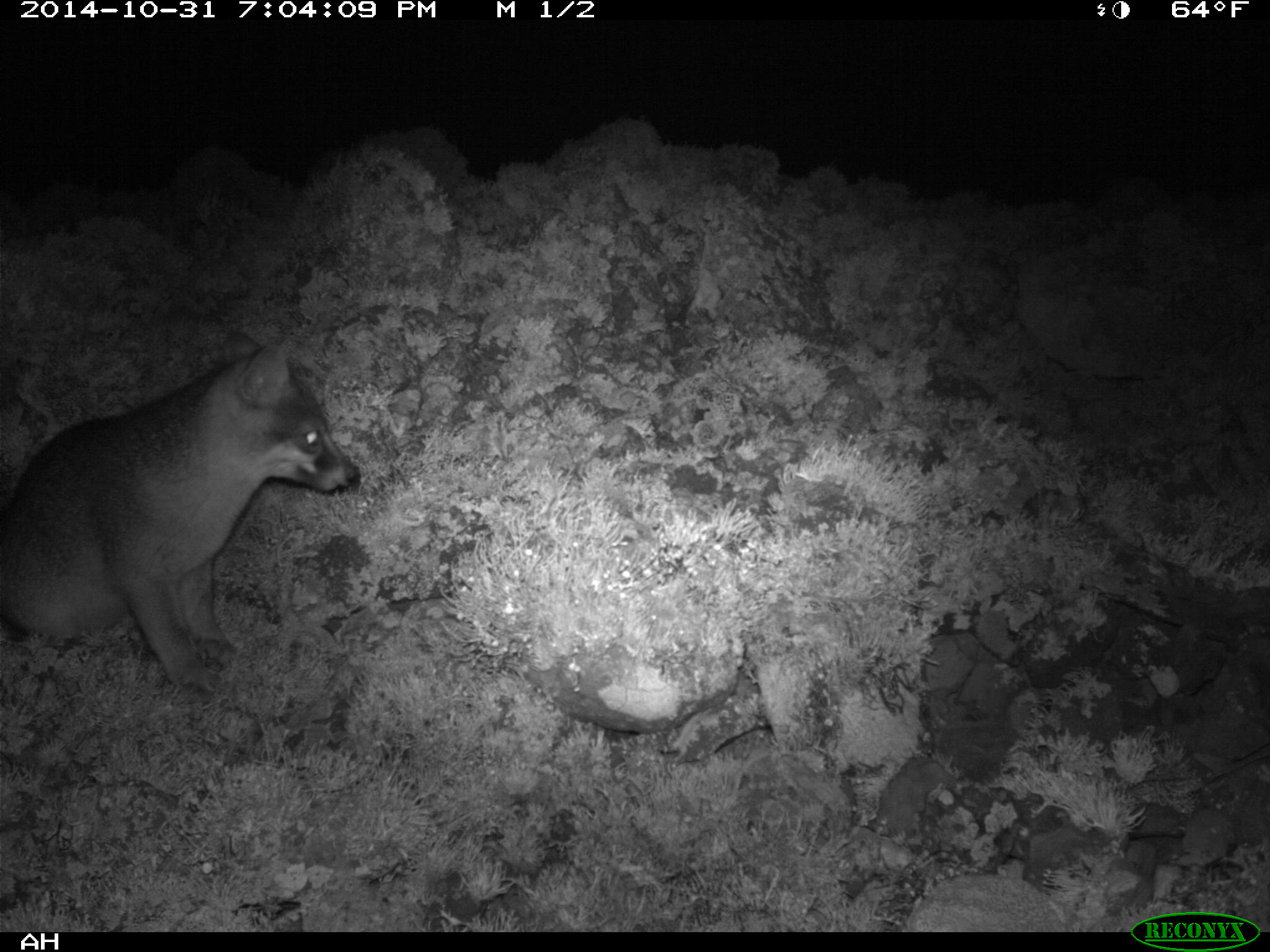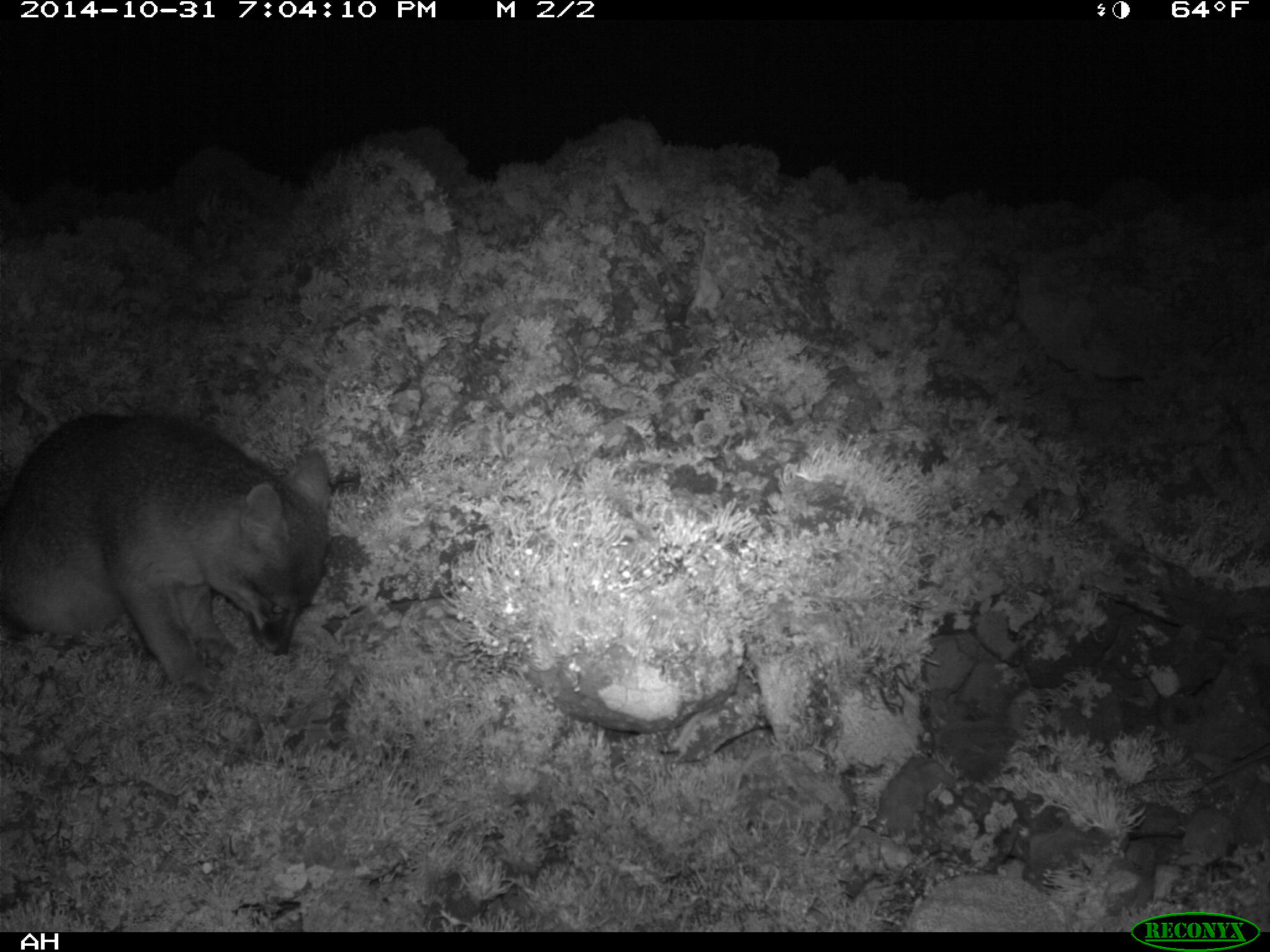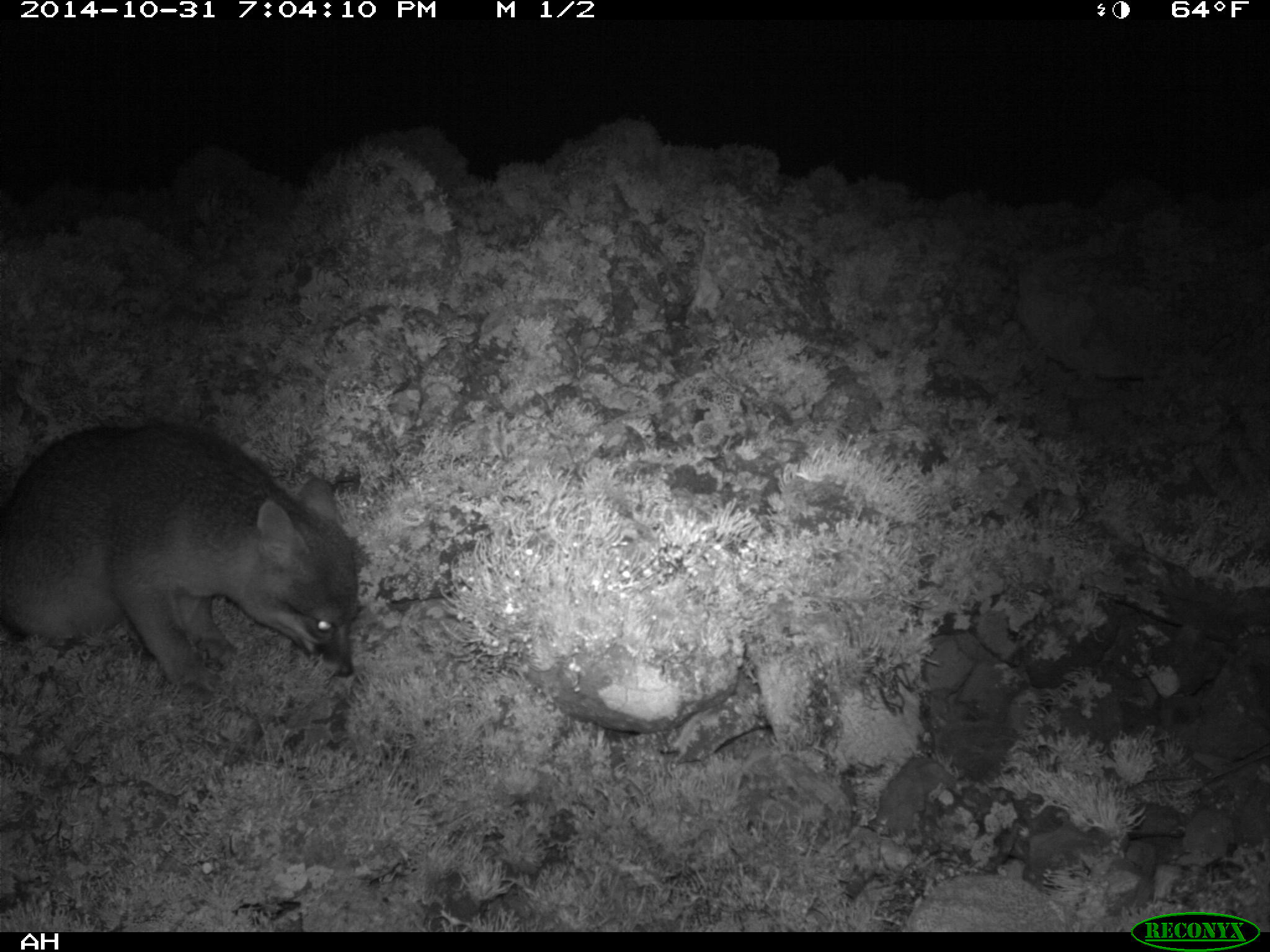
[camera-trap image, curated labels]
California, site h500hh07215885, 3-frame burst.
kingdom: Animalia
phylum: Chordata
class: Mammalia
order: Carnivora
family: Canidae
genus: Urocyon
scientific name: Urocyon littoralis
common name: island fox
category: fox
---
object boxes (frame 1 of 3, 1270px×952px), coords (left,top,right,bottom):
fox: (0,329,360,703)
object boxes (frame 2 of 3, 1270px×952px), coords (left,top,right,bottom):
fox: (0,410,330,703)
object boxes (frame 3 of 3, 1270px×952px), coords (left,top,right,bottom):
fox: (0,421,357,701)